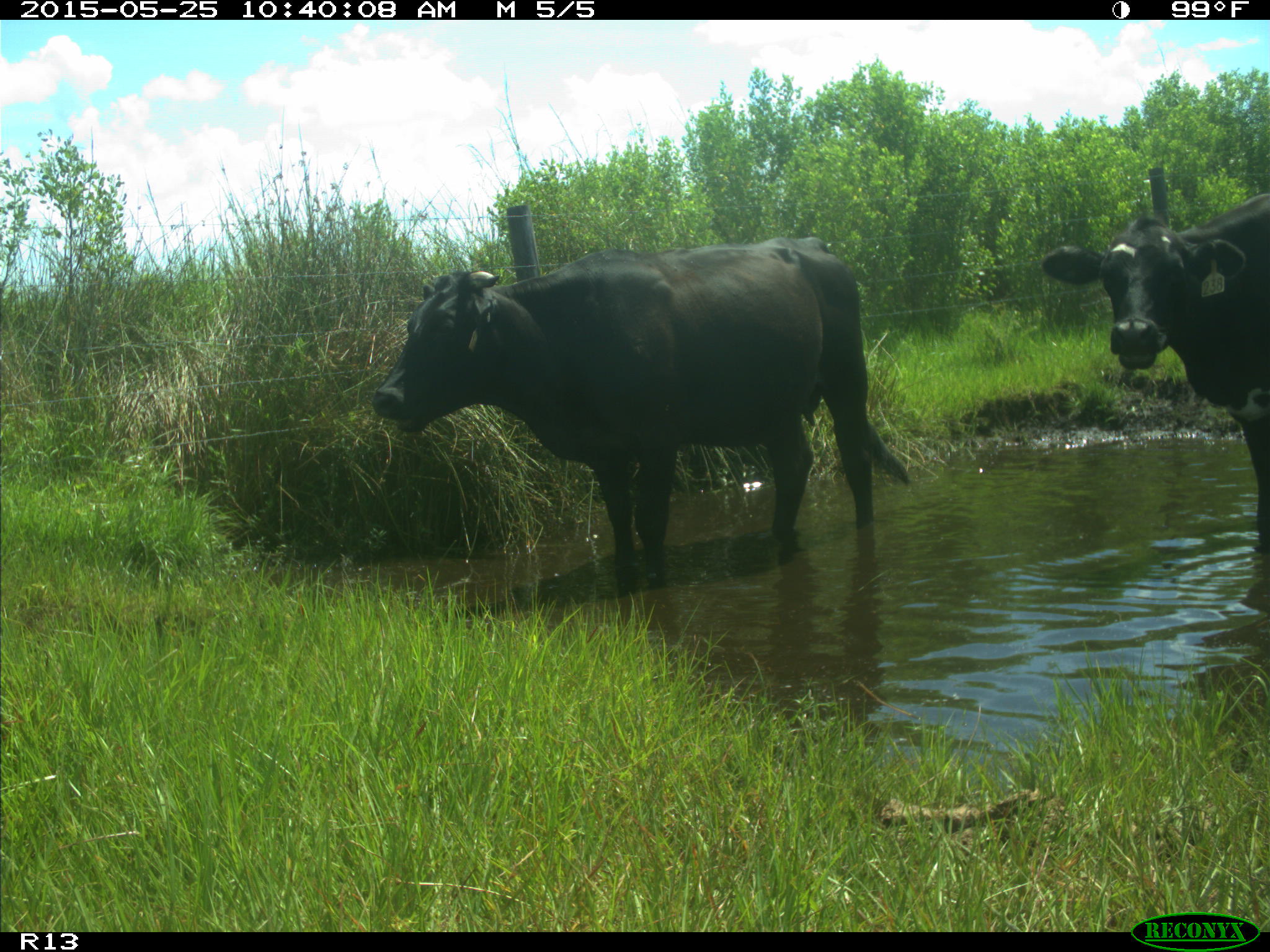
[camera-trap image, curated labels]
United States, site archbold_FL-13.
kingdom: Animalia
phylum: Chordata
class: Mammalia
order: Artiodactyla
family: Bovidae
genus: Bos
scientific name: Bos taurus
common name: domestic cow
Bos taurus (domestic cow).